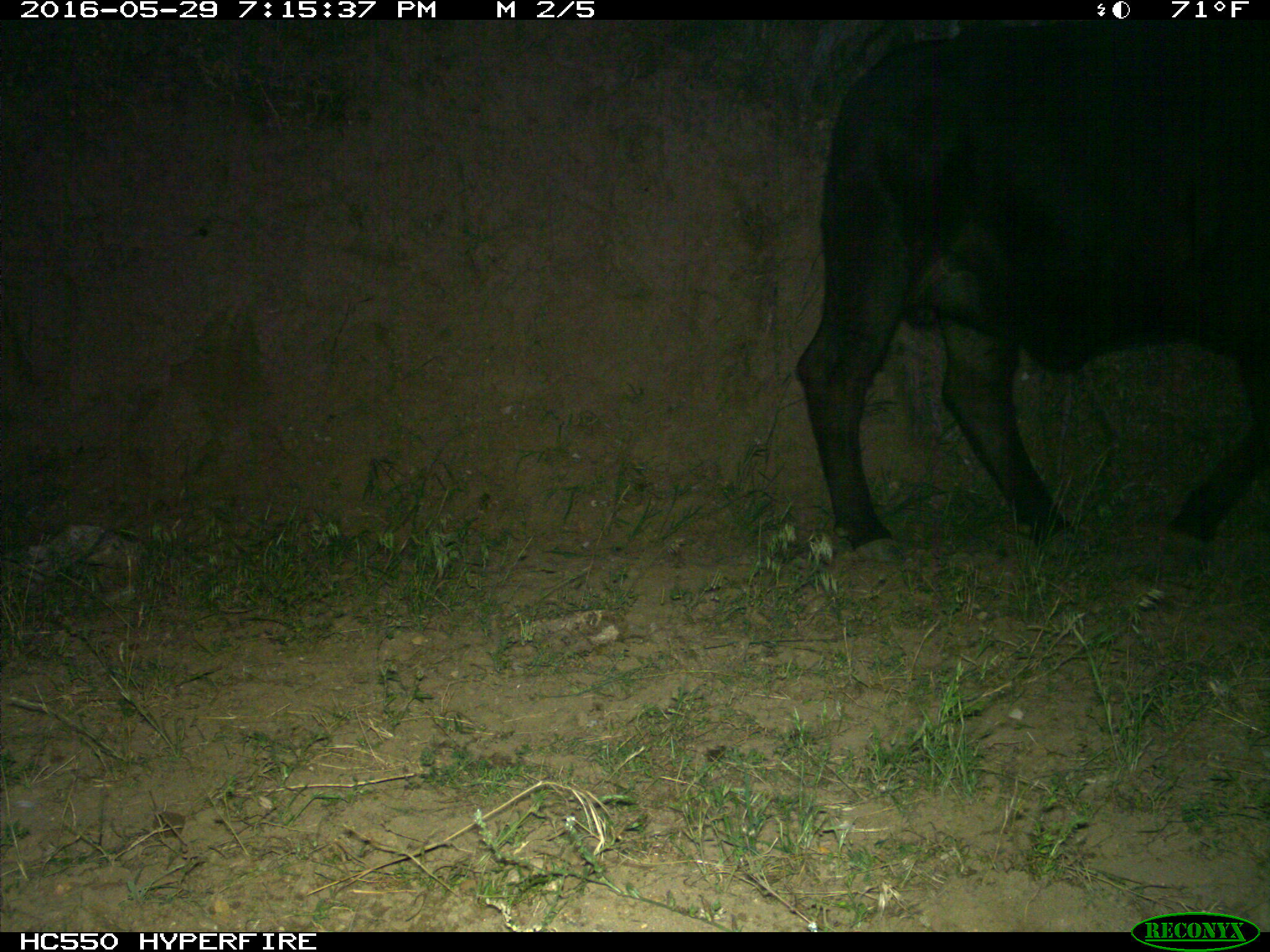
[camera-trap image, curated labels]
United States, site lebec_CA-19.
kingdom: Animalia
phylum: Chordata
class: Mammalia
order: Artiodactyla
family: Bovidae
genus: Bos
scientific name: Bos taurus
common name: domestic cow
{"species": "Bos taurus (domestic cow)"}